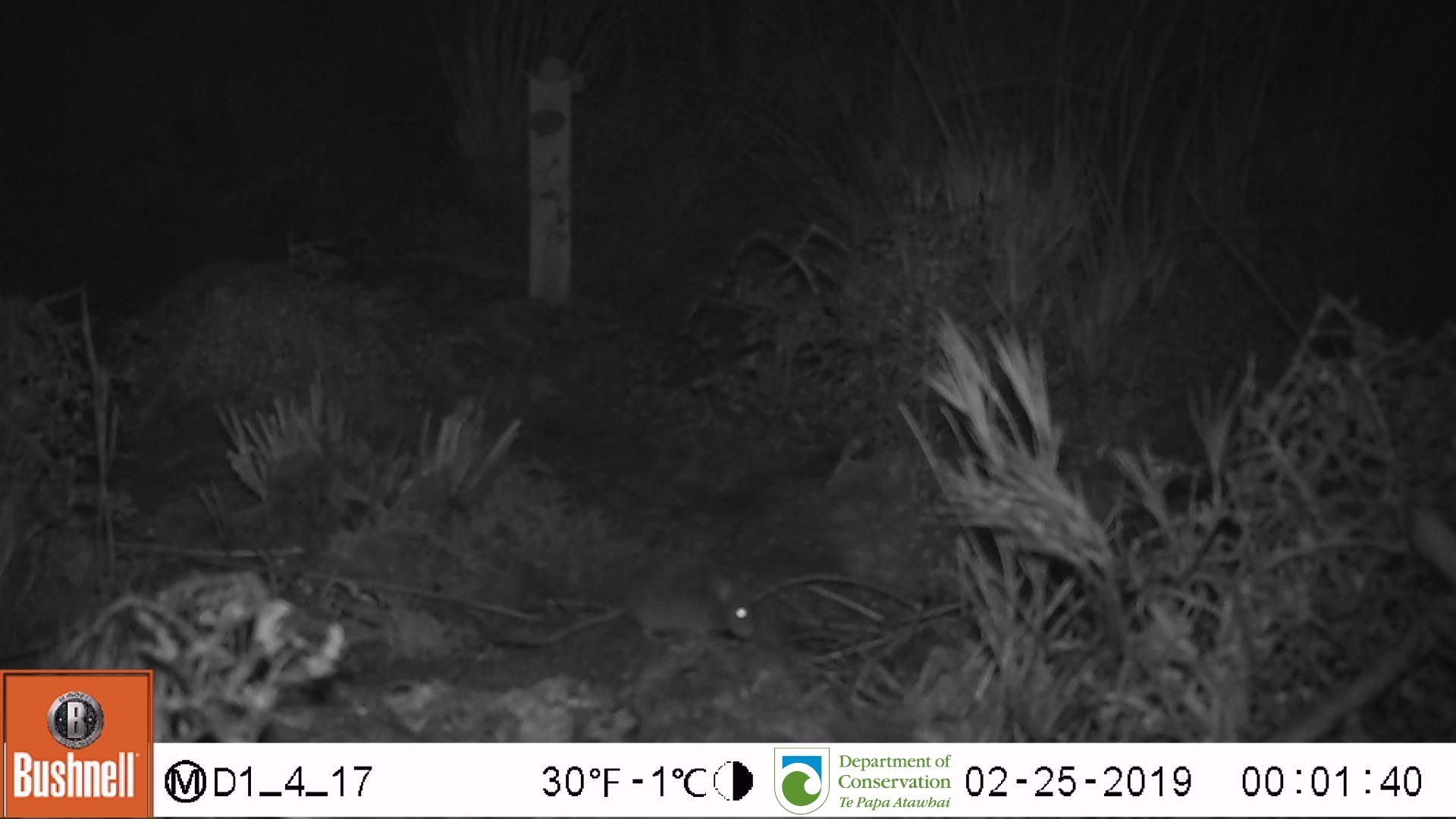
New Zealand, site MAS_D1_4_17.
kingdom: Animalia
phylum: Chordata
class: Mammalia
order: Rodentia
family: Muridae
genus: Mus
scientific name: Mus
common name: mouse